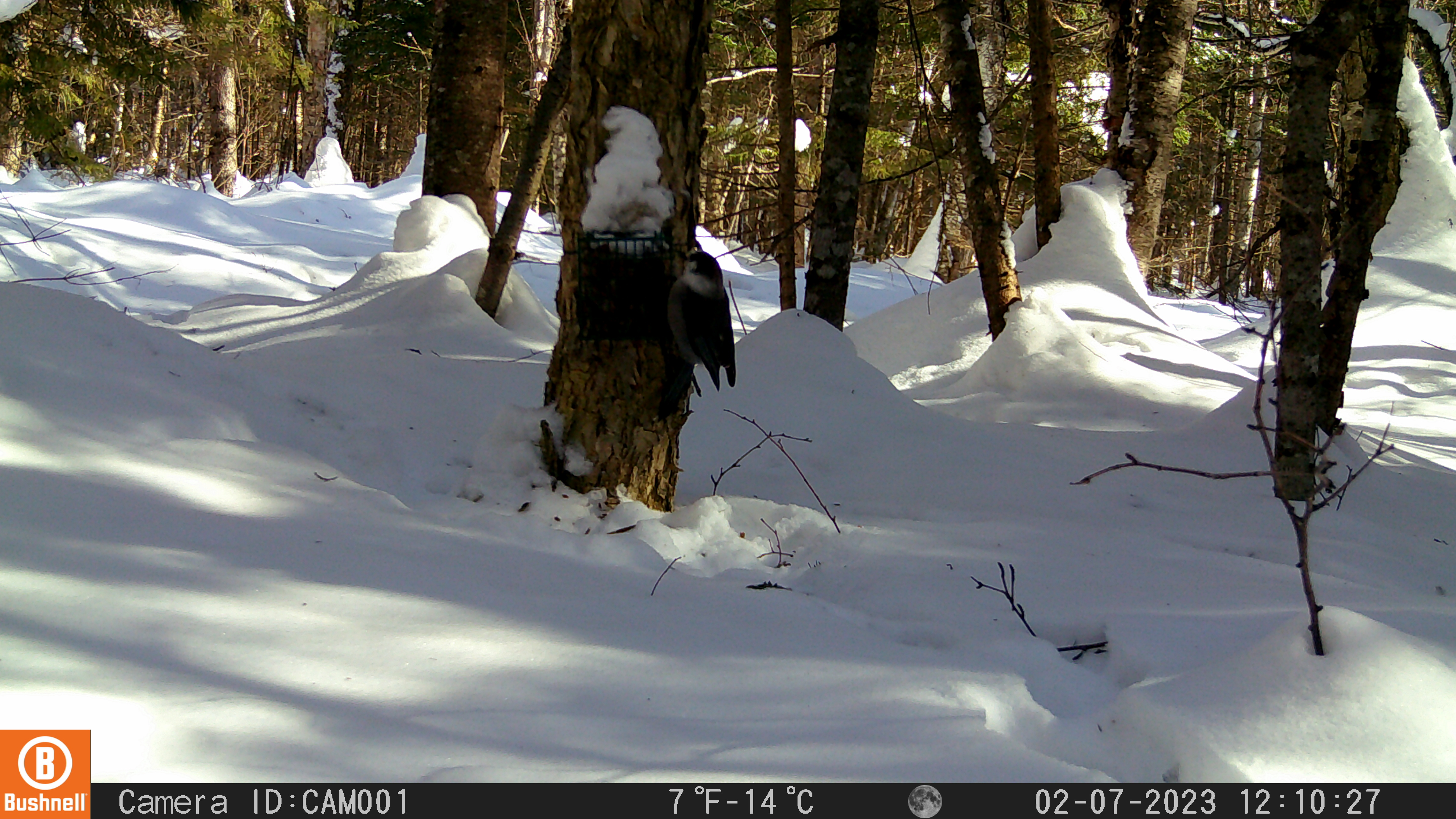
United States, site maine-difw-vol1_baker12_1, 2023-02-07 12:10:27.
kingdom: Animalia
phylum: Chordata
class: Aves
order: Passeriformes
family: Corvidae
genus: Perisoreus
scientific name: Perisoreus canadensis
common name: canada jay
Canada jay (Perisoreus canadensis).